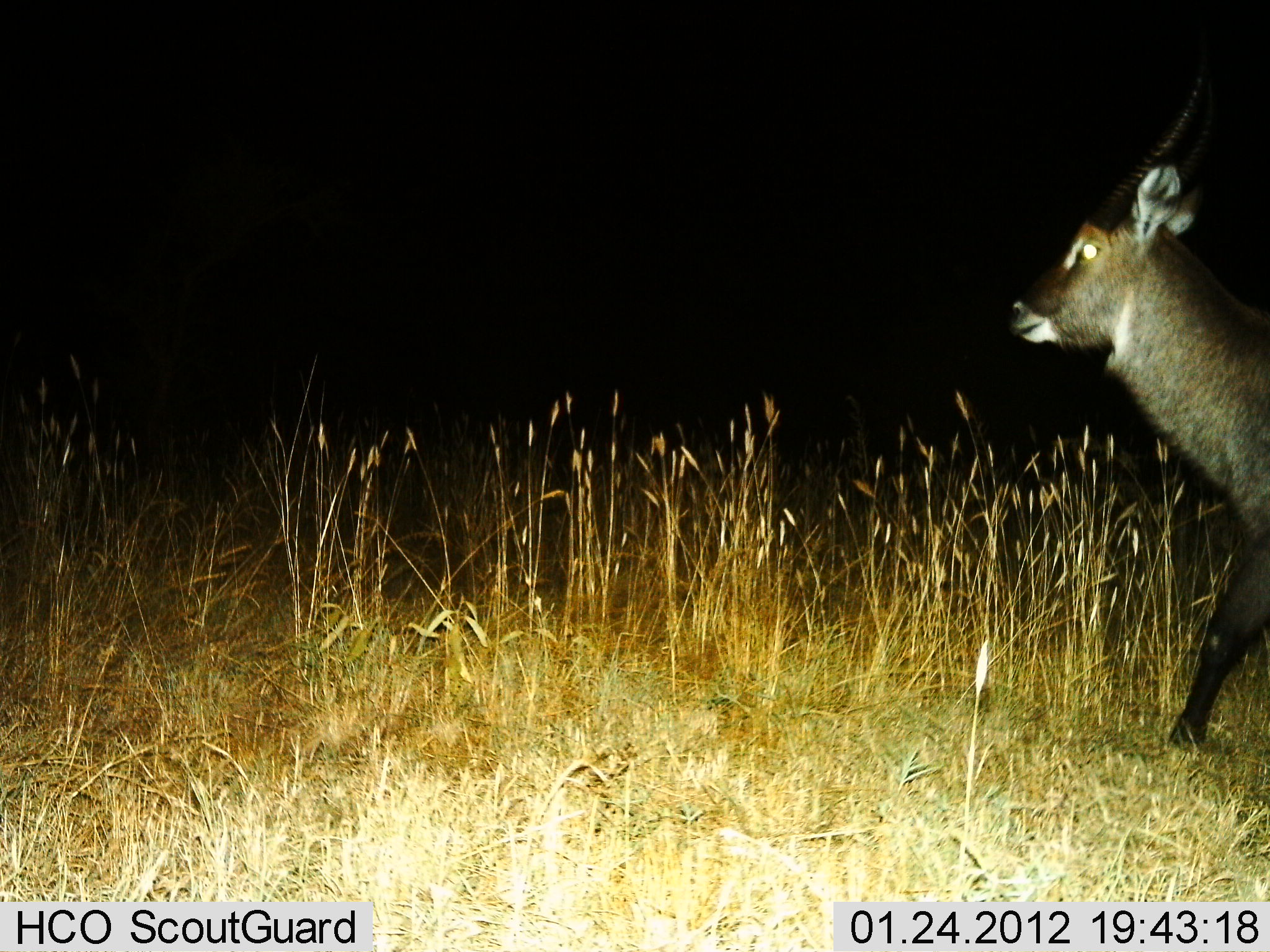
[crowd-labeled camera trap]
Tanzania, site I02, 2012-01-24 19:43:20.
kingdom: Animalia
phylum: Chordata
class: Mammalia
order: Artiodactyla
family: Bovidae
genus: Kobus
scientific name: Kobus ellipsiprymnus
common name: waterbuck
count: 1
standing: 10%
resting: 0%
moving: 90%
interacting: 0%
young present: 0%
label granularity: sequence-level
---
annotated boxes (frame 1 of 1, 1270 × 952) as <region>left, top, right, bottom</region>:
animal: <region>1003, 65, 1269, 761</region>